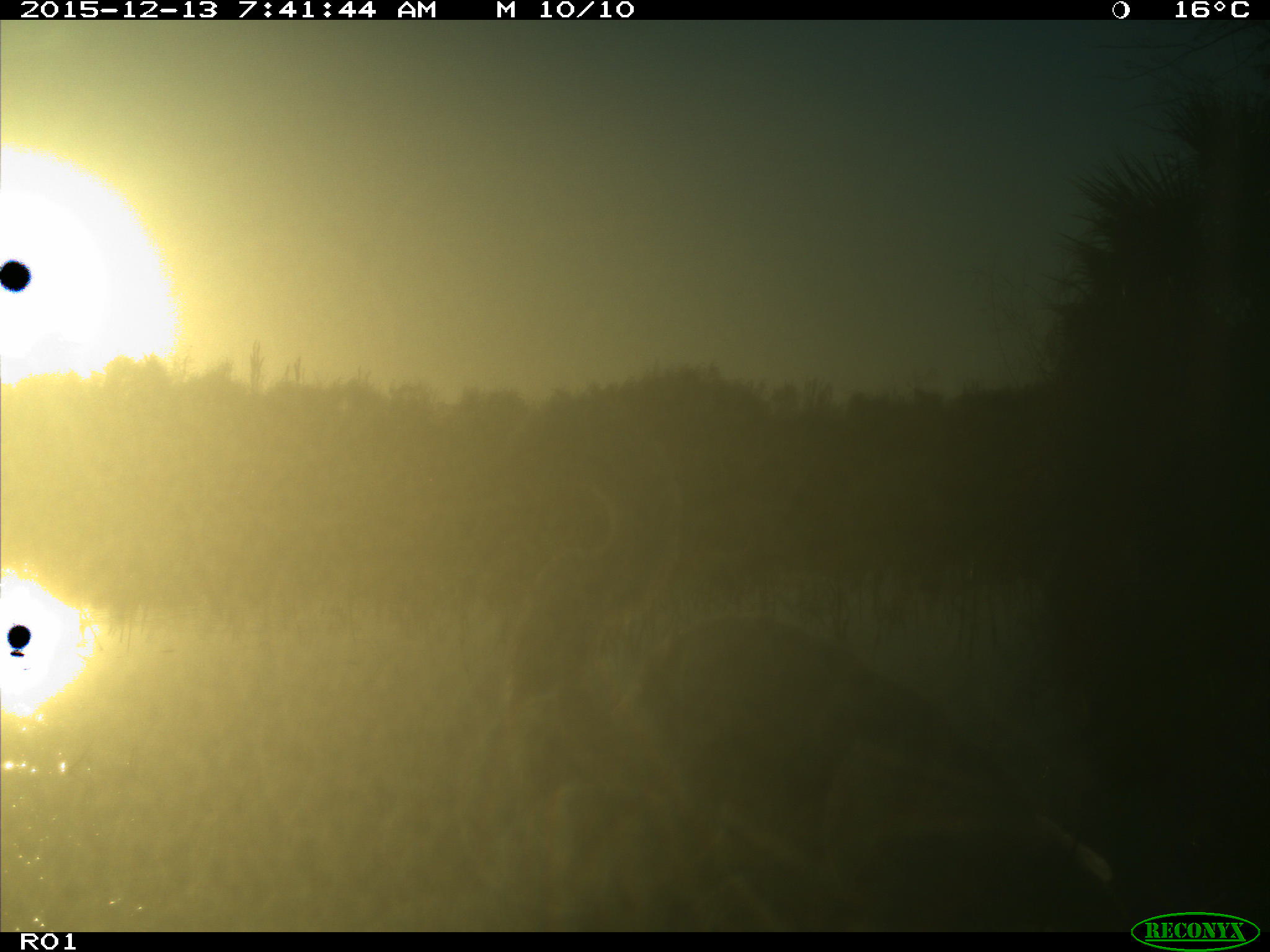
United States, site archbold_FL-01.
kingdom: Animalia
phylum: Chordata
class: Aves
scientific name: Aves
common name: birds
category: unidentified bird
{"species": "unidentified bird (birds) (Aves)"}